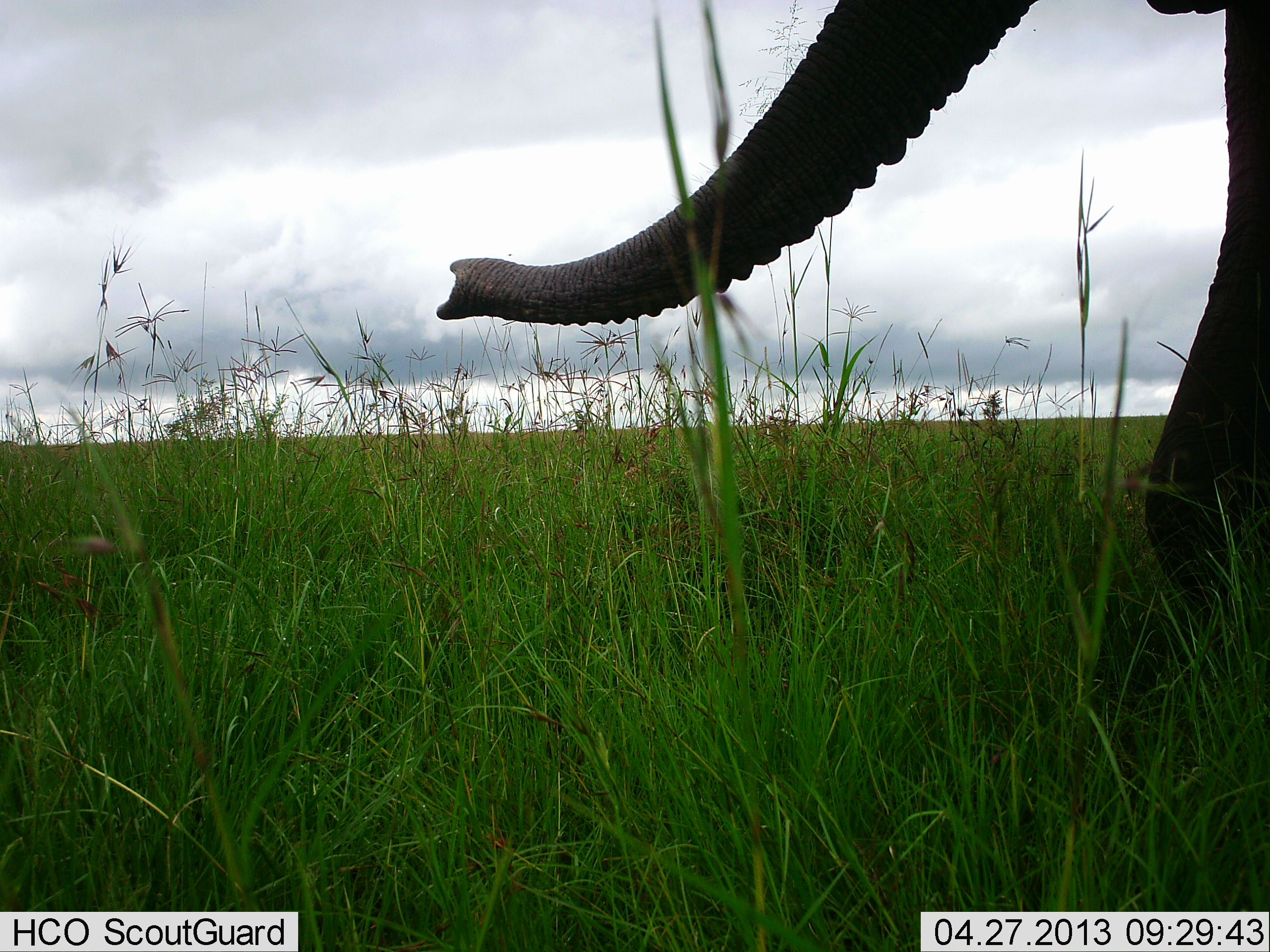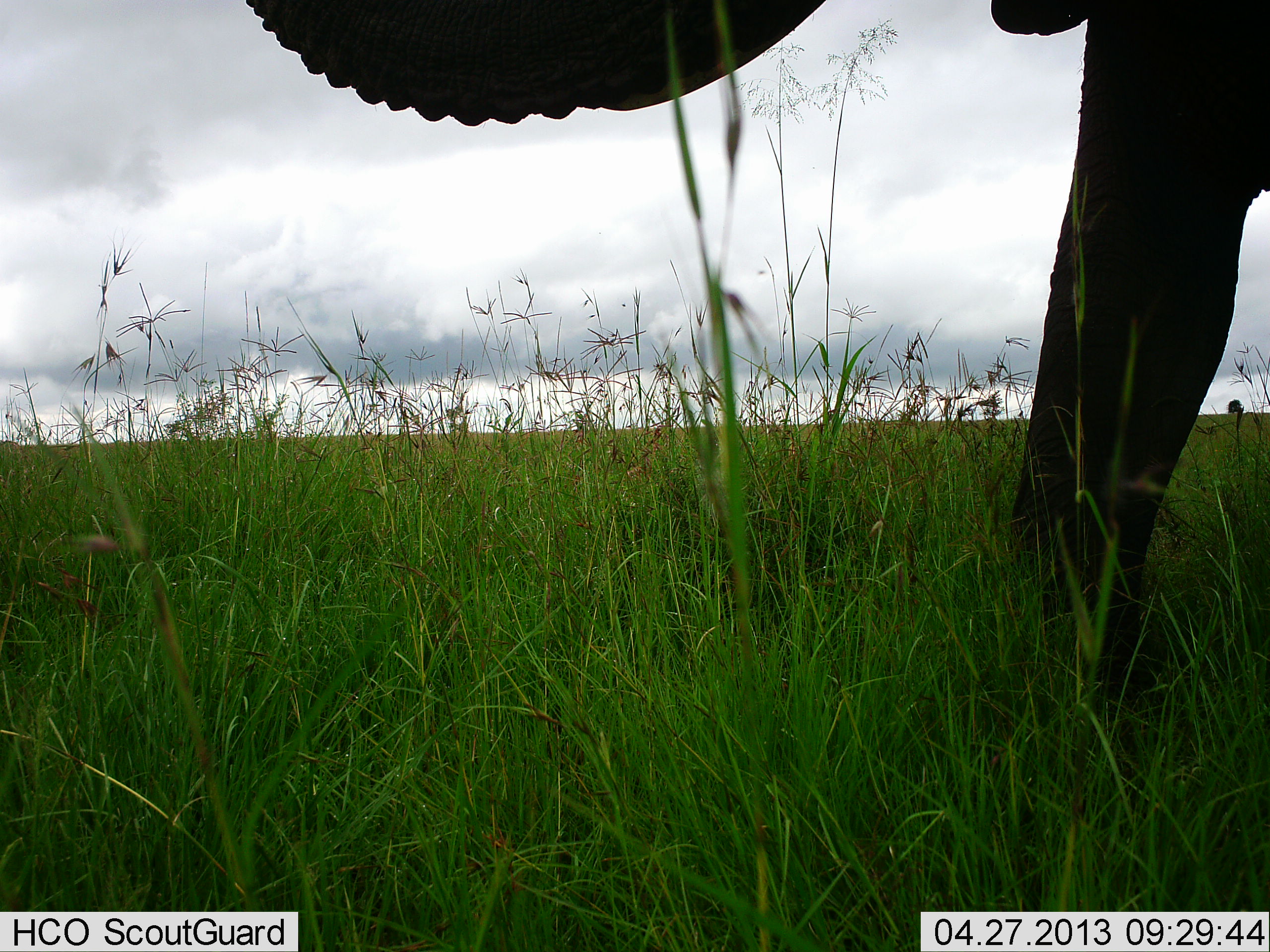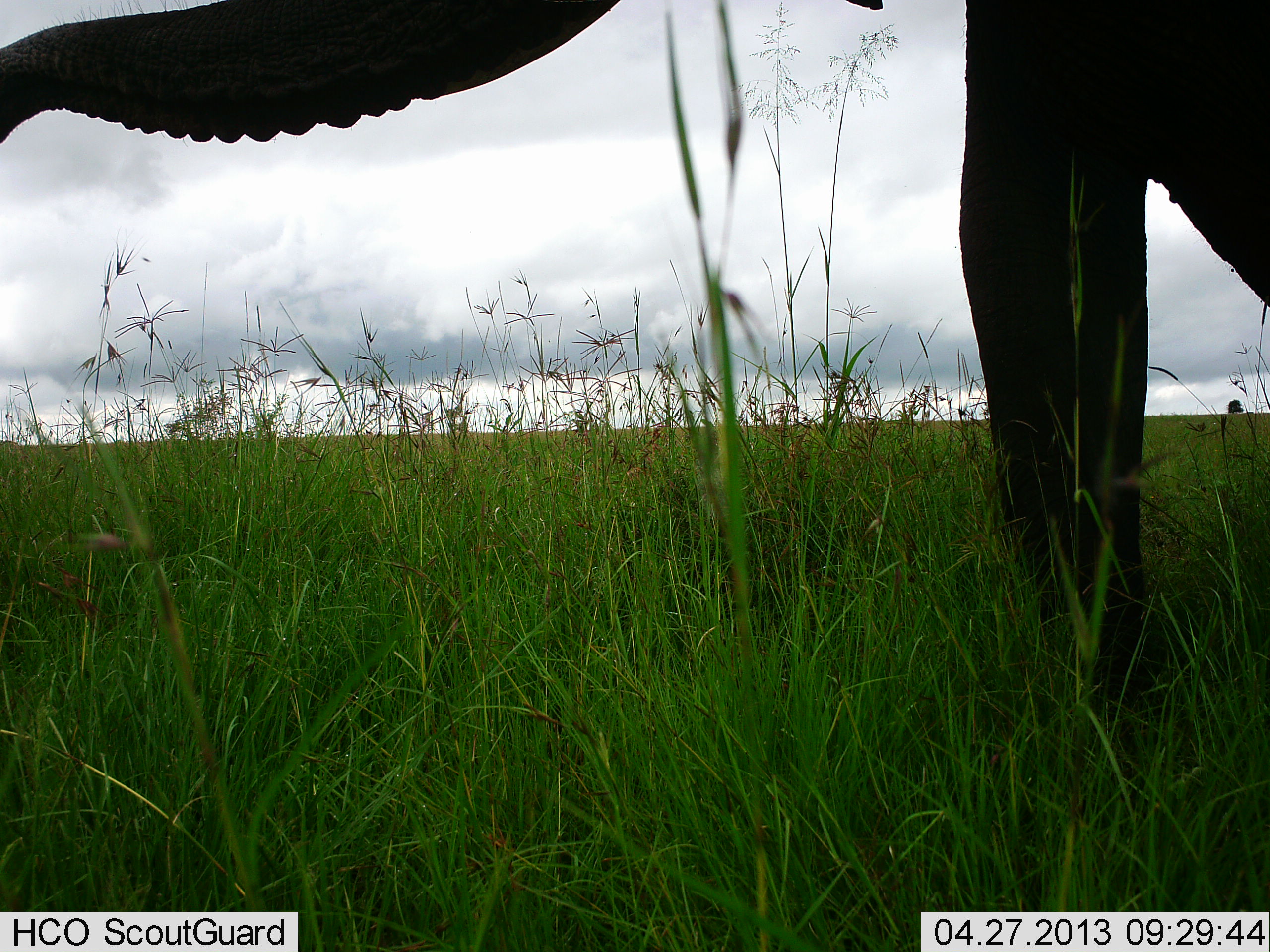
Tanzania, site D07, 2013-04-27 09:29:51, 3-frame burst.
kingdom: Animalia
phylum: Chordata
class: Mammalia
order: Proboscidea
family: Elephantidae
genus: Loxodonta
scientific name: Loxodonta africana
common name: african bush elephant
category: elephant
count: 1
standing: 40%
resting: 0%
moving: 60%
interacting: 0%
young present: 0%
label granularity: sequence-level